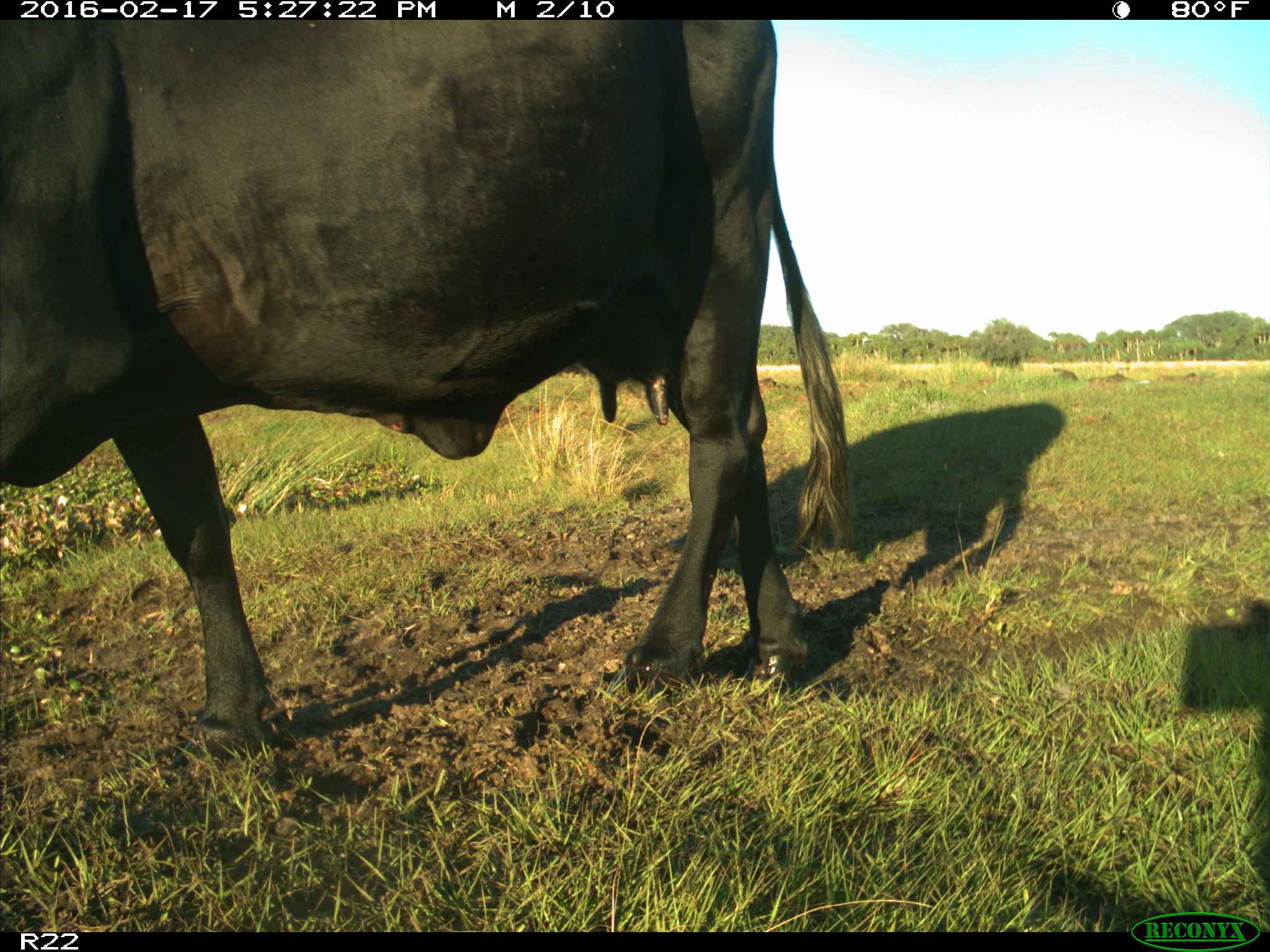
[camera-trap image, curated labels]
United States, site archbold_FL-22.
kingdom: Animalia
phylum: Chordata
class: Mammalia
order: Artiodactyla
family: Bovidae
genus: Bos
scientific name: Bos taurus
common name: domestic cow